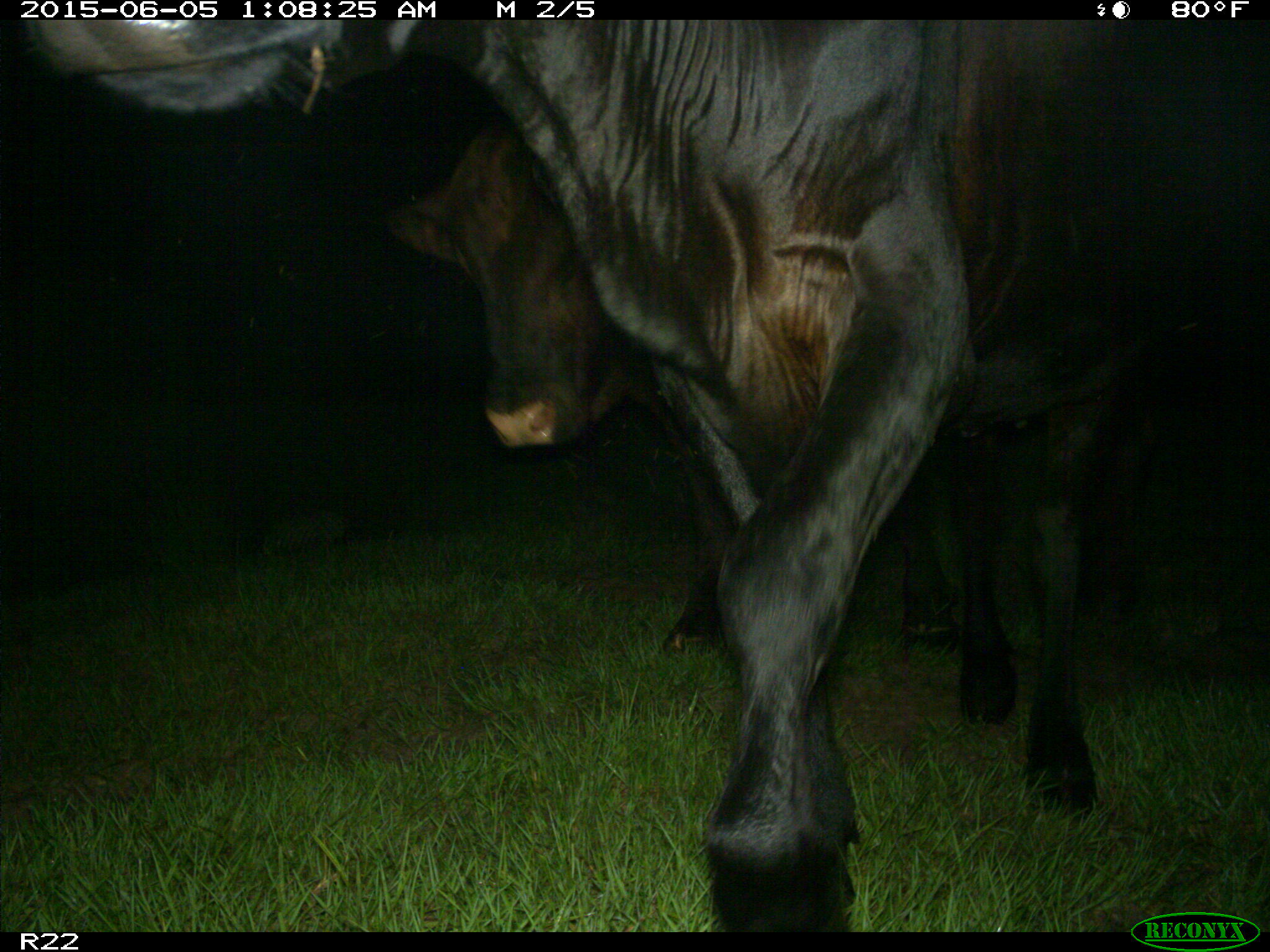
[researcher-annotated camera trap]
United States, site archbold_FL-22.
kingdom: Animalia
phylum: Chordata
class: Mammalia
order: Artiodactyla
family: Bovidae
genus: Bos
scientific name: Bos taurus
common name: domestic cow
Bos taurus (domestic cow).